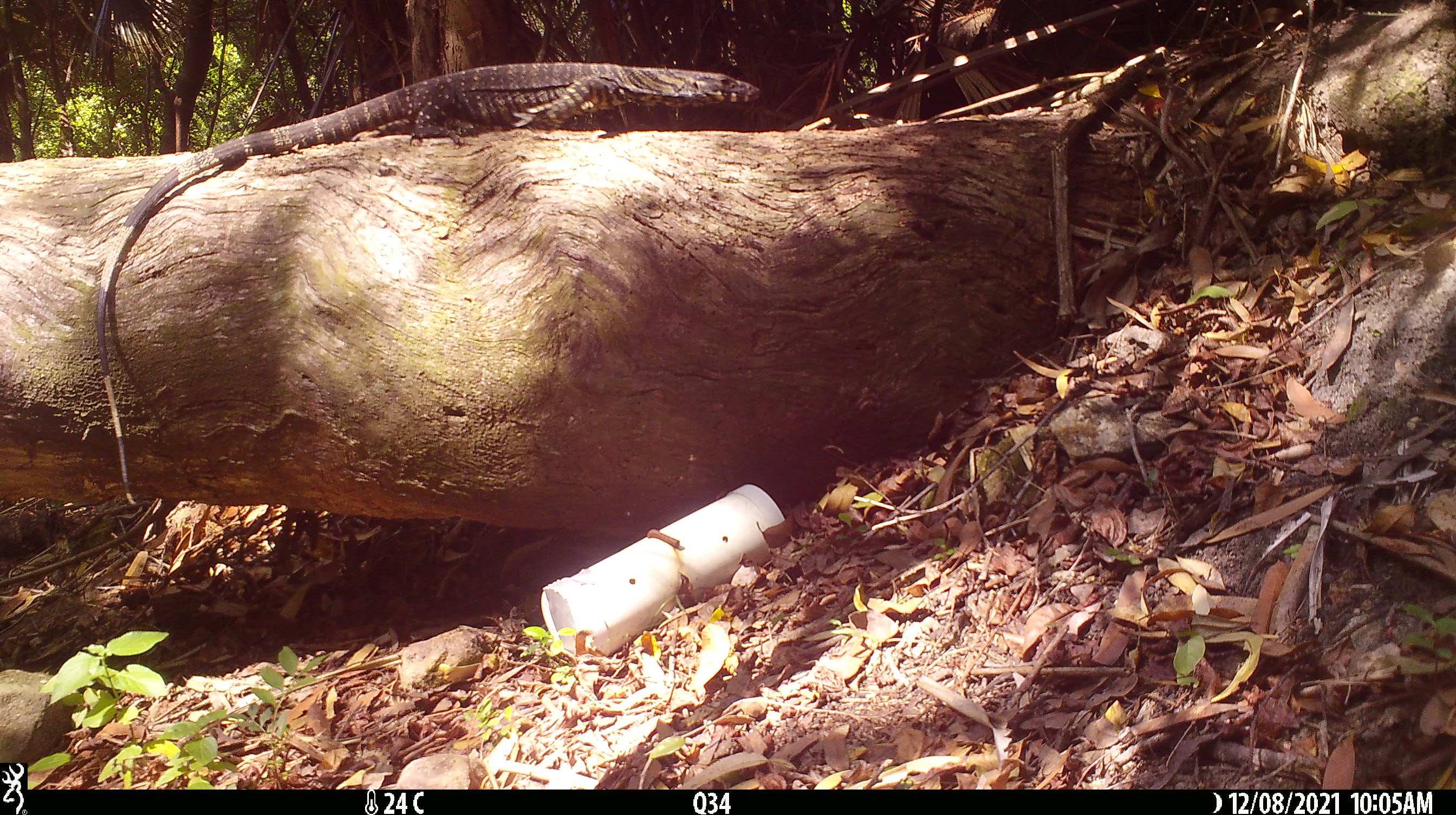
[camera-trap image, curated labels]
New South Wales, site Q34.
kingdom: Animalia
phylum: Chordata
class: Reptilia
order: Squamata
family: Varanidae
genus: Varanus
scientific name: Varanus varius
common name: lace monitor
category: goanna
Goanna (lace monitor) (Varanus varius).